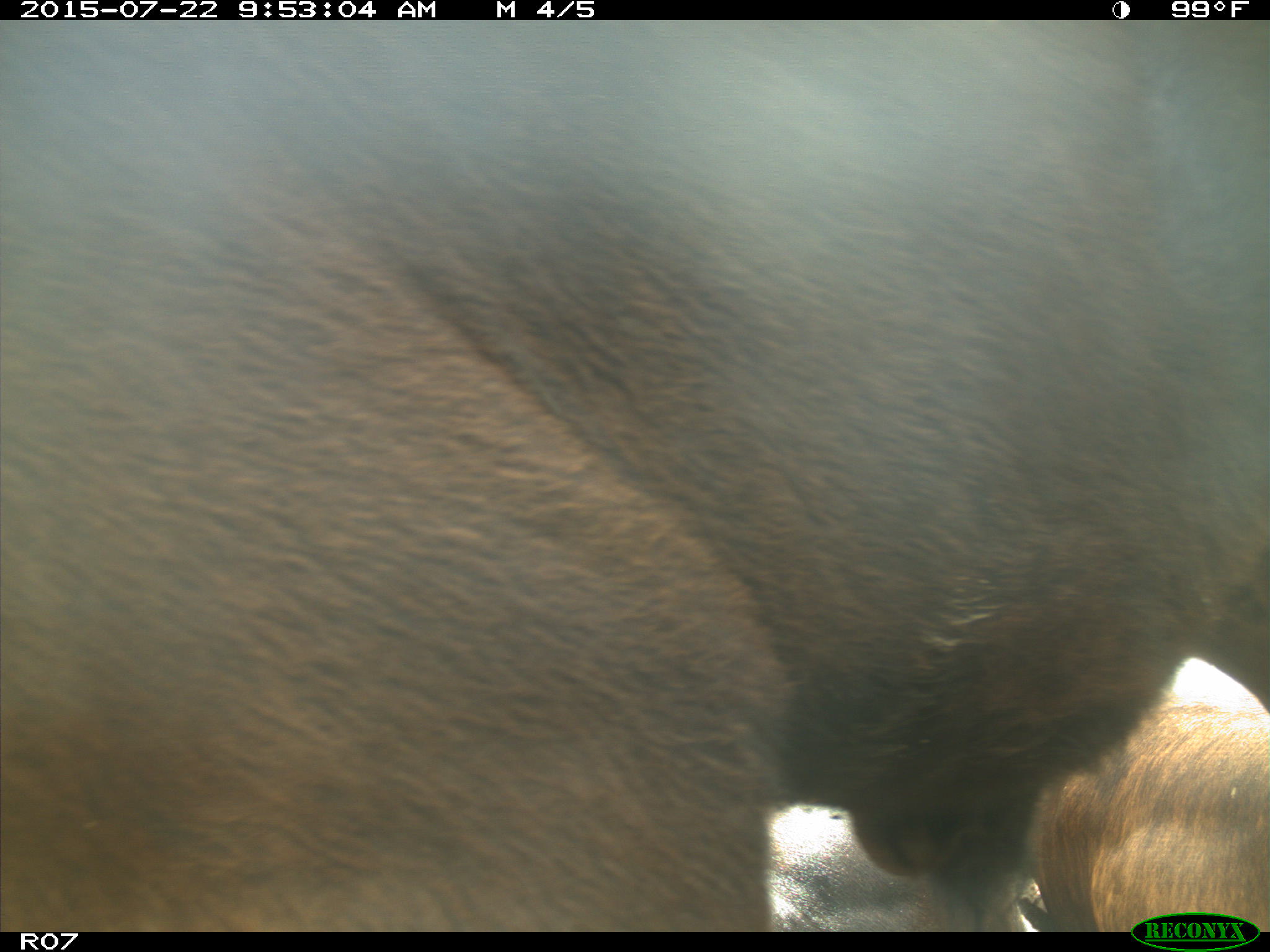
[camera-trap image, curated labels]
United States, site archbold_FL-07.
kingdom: Animalia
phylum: Chordata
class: Mammalia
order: Artiodactyla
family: Bovidae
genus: Bos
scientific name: Bos taurus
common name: domestic cow